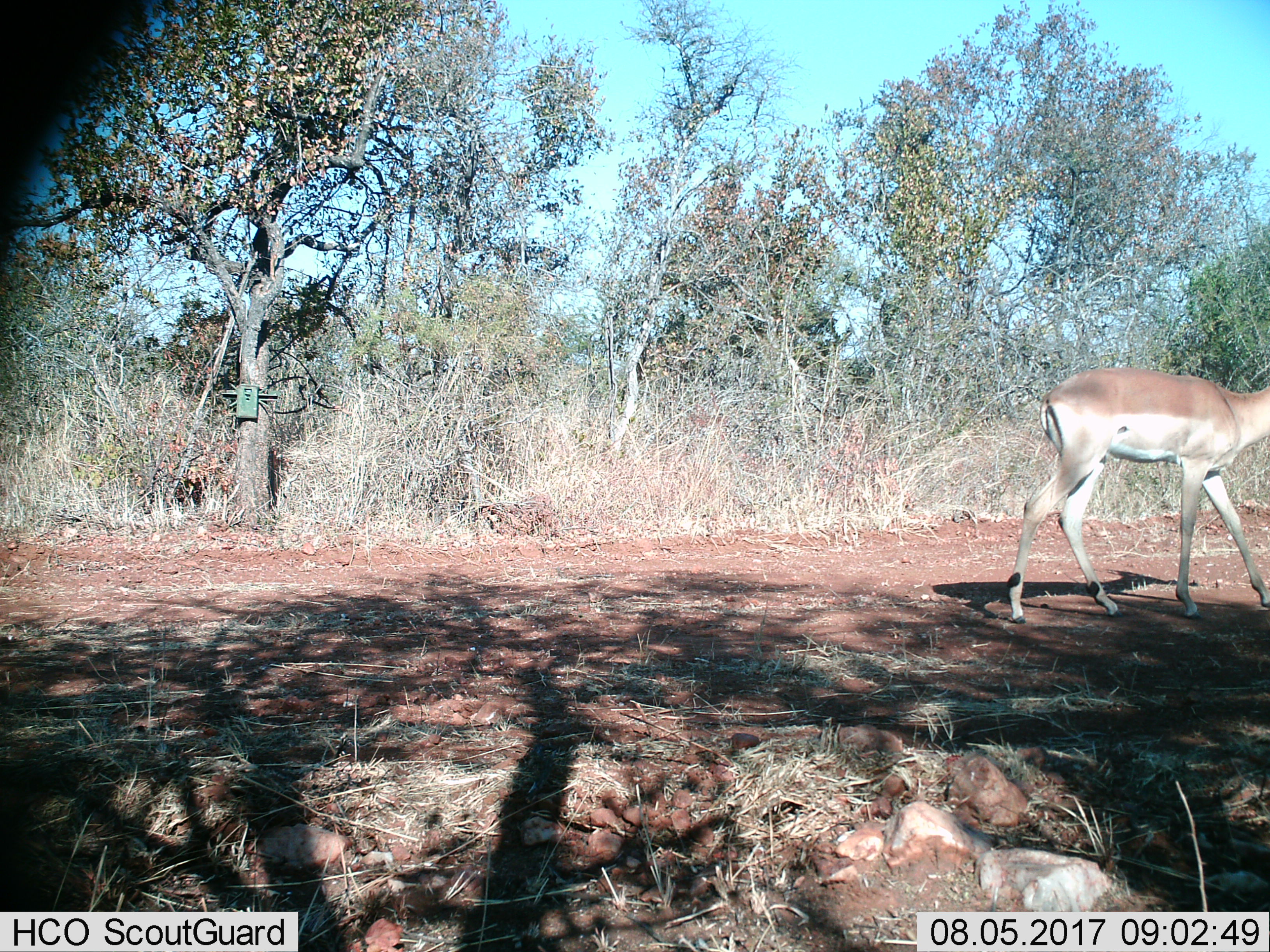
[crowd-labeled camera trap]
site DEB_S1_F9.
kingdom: Animalia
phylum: Chordata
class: Mammalia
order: Artiodactyla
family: Bovidae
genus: Aepyceros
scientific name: Aepyceros melampus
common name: impala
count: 1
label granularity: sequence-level